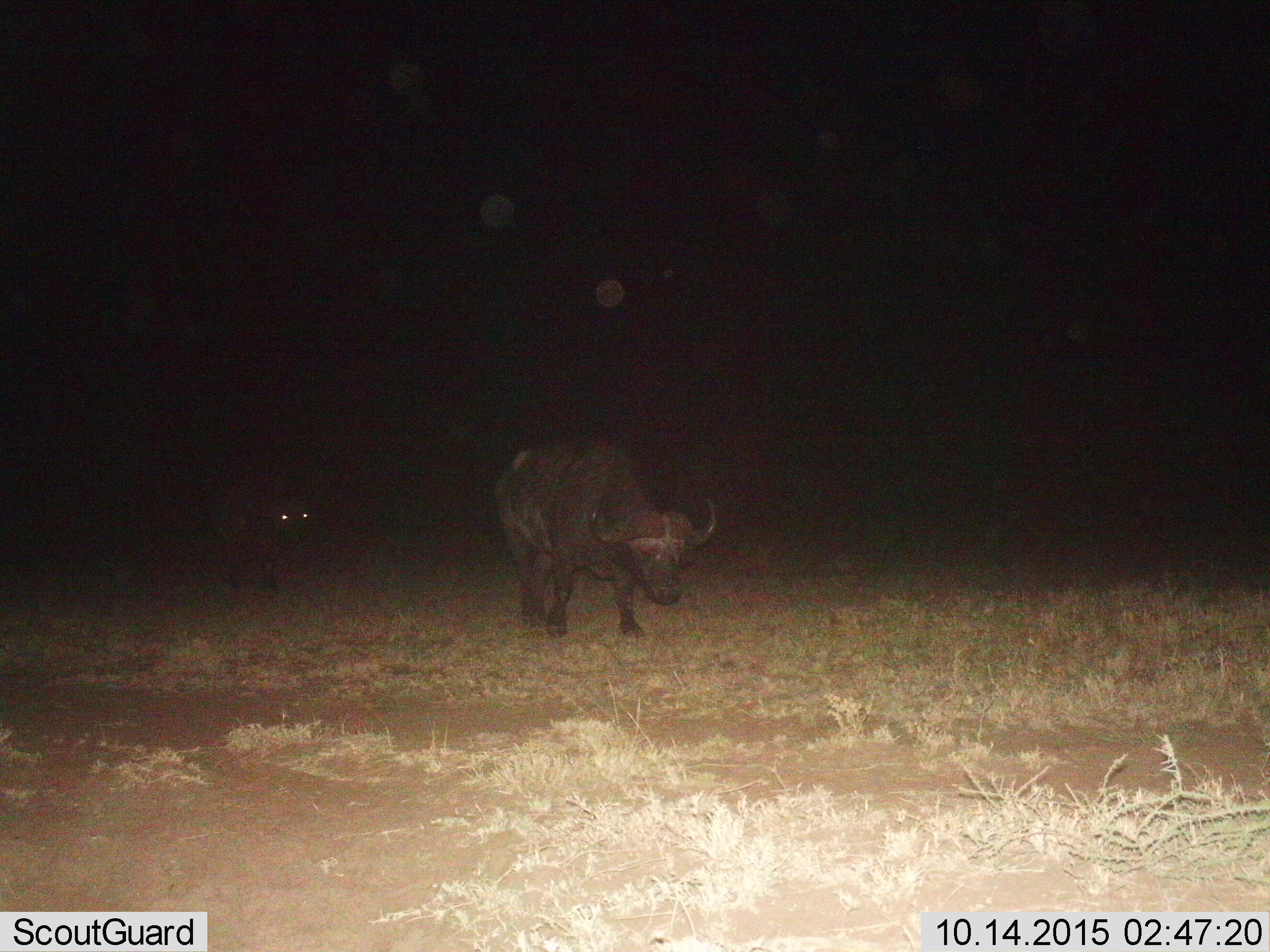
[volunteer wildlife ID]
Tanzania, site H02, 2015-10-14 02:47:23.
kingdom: Animalia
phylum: Chordata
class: Mammalia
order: Artiodactyla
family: Bovidae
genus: Syncerus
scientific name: Syncerus caffer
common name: cape buffalo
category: buffalo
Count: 2.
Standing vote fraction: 20%.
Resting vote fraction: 0%.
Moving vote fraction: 80%.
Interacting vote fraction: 0%.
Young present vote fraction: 0%.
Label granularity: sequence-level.